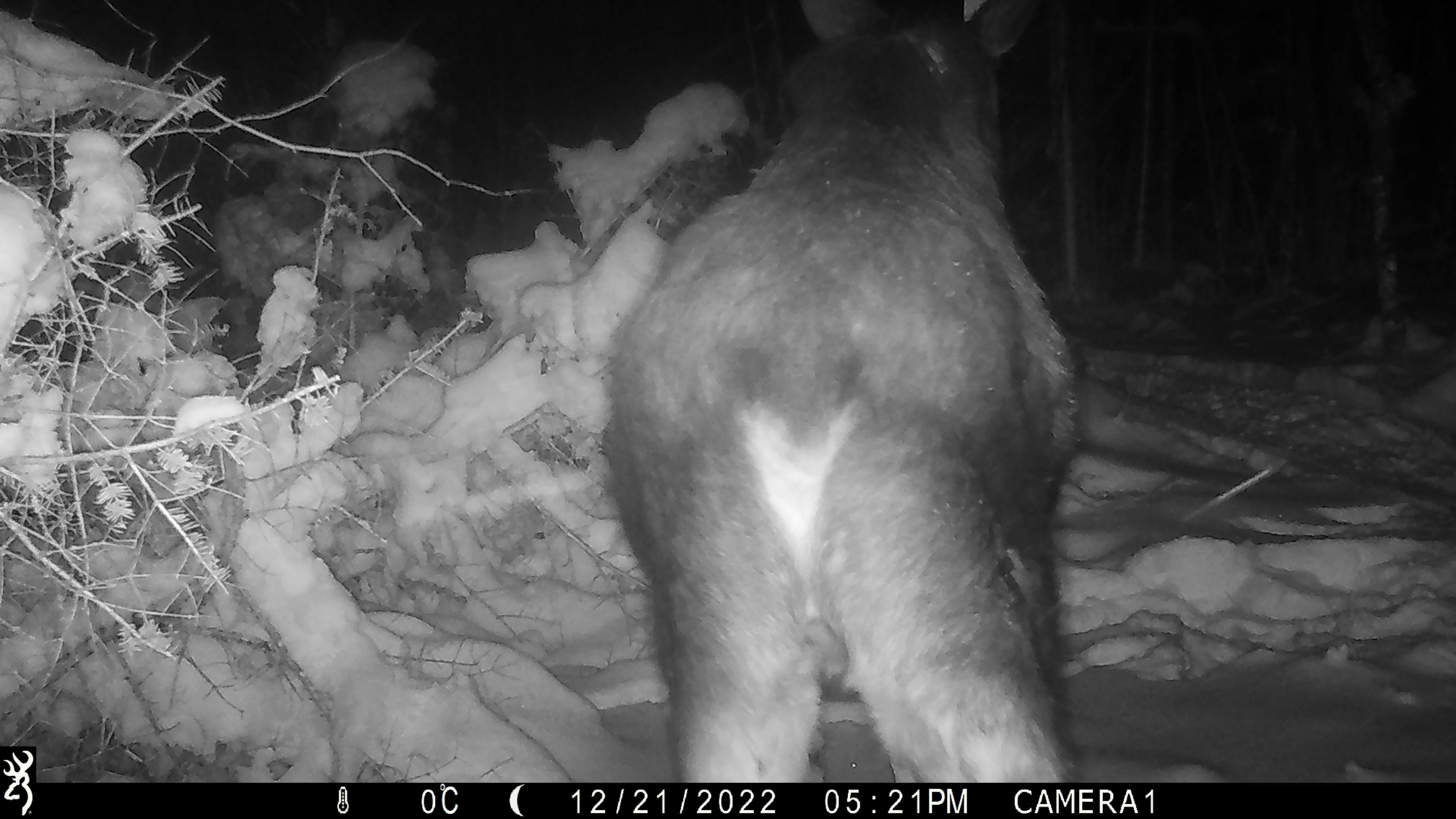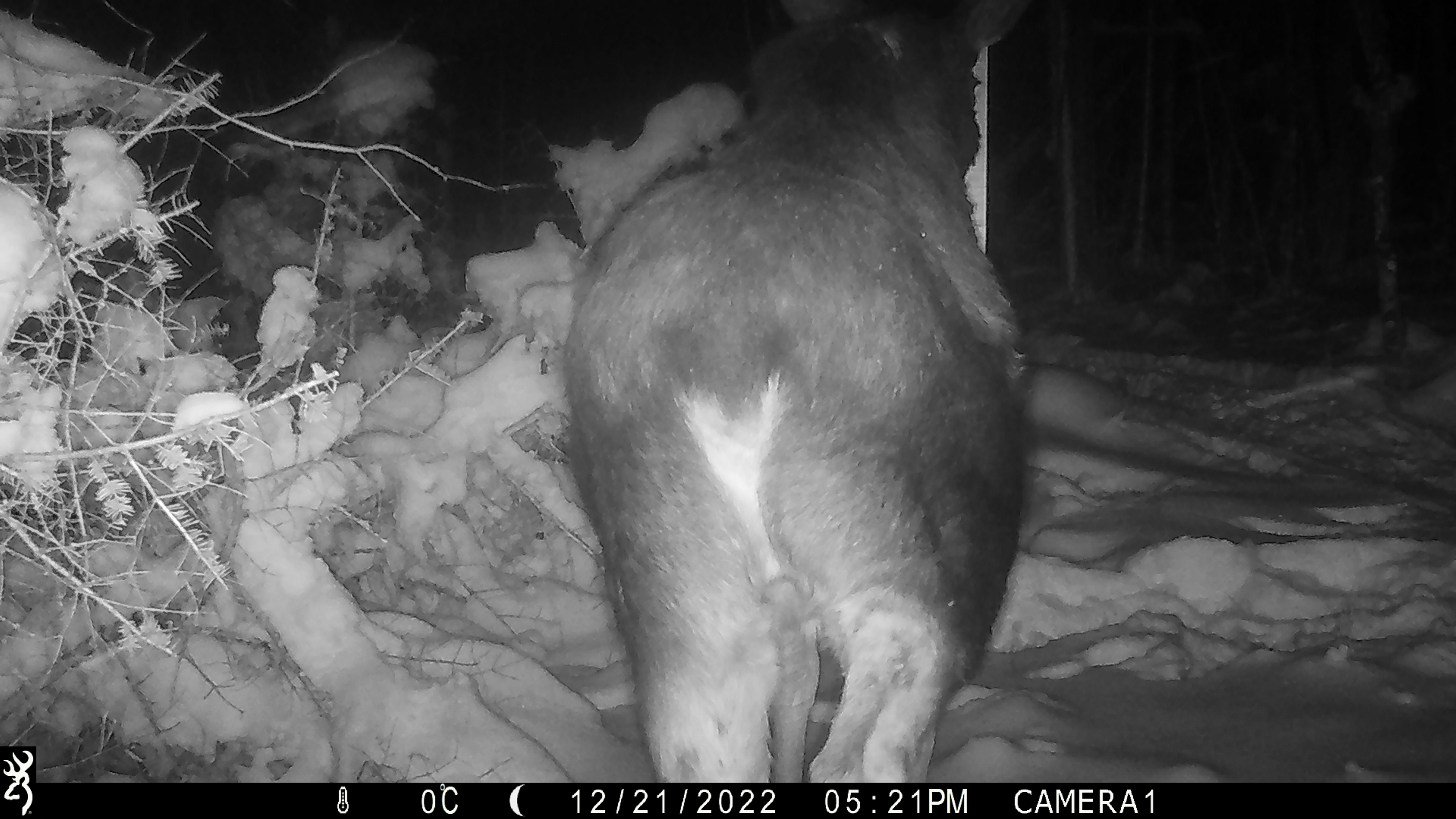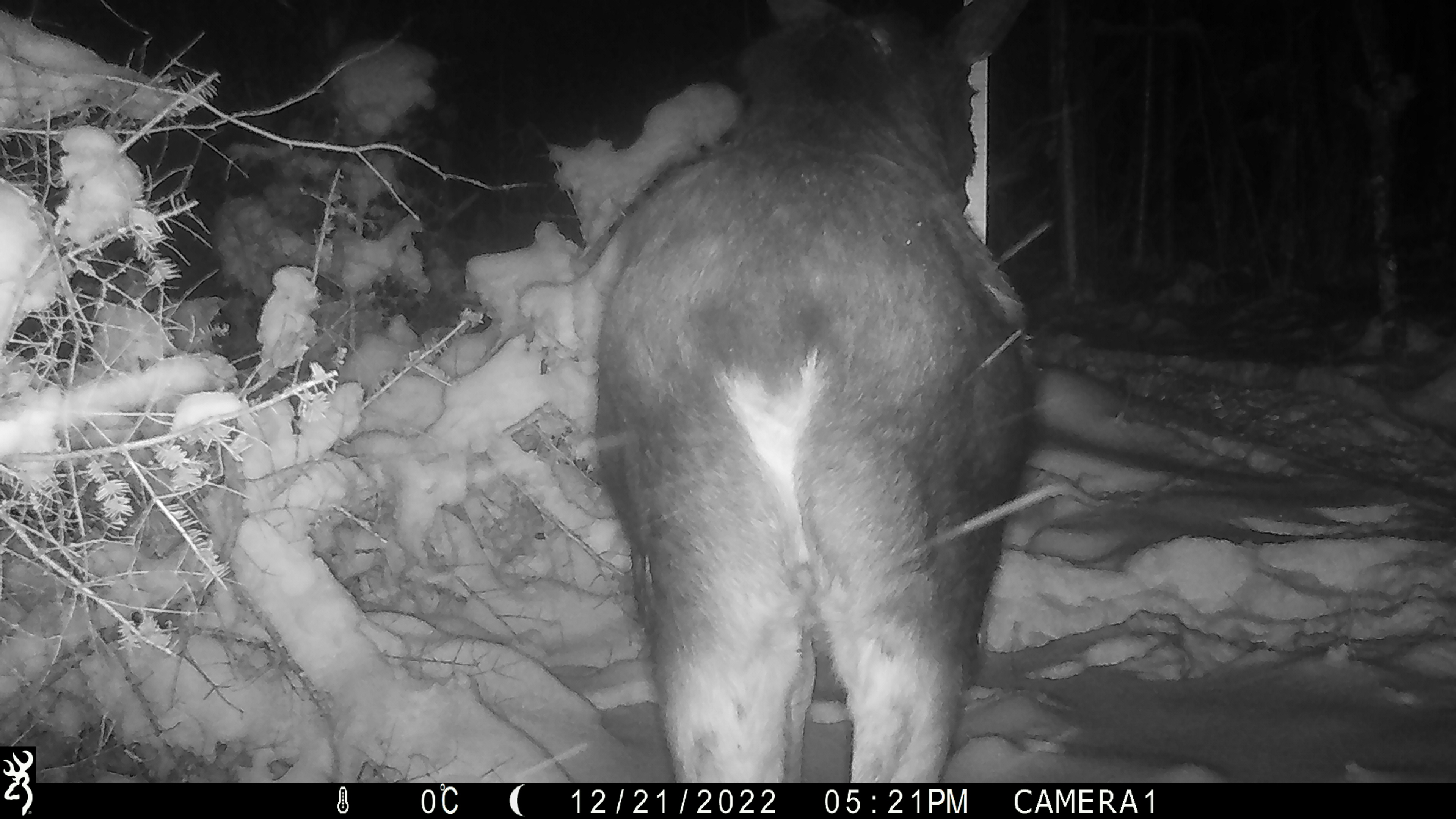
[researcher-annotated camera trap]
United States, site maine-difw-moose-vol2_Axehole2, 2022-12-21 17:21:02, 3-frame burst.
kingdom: Animalia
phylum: Chordata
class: Mammalia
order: Artiodactyla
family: Cervidae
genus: Alces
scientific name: Alces alces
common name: moose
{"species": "moose (Alces alces)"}